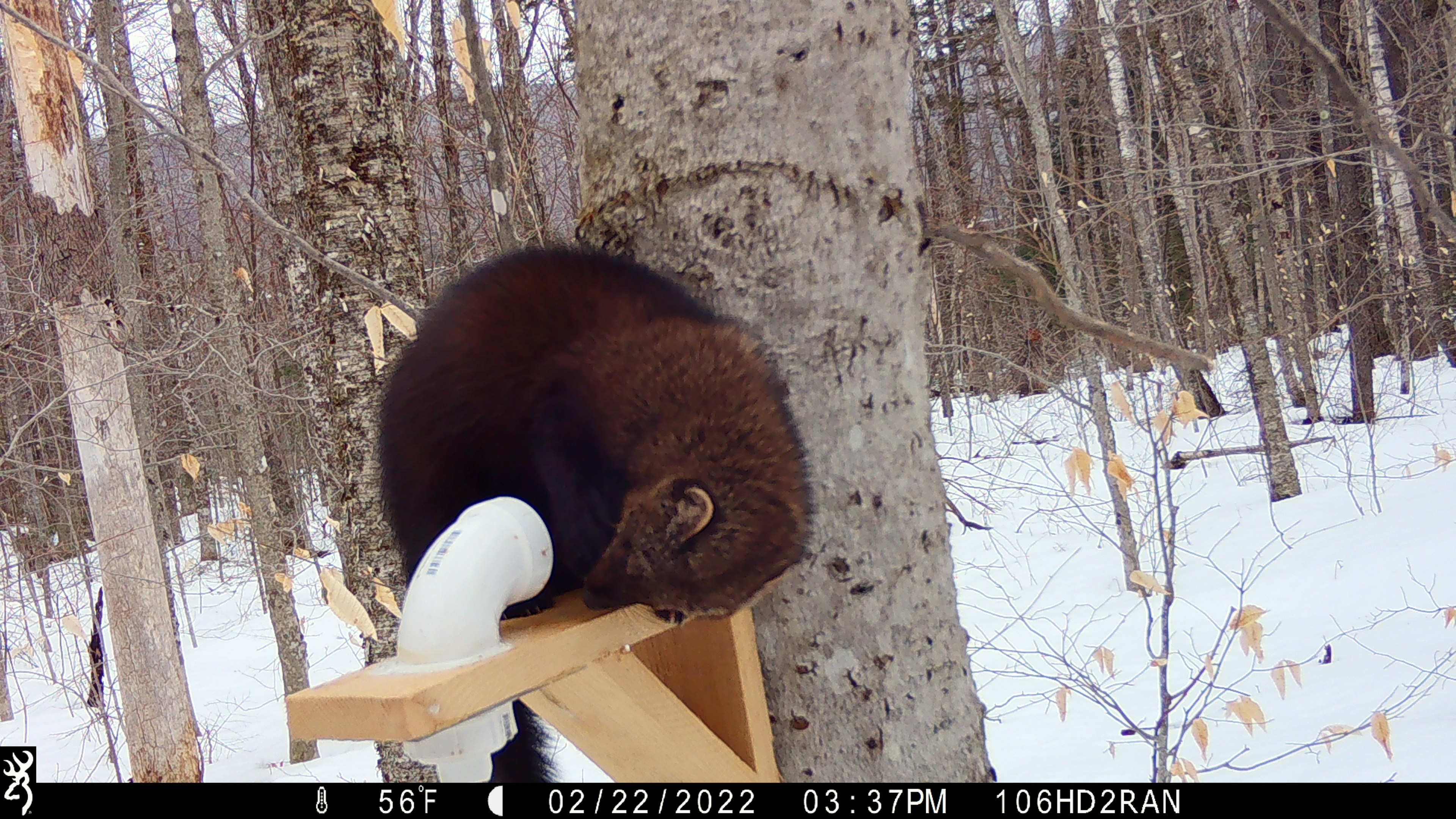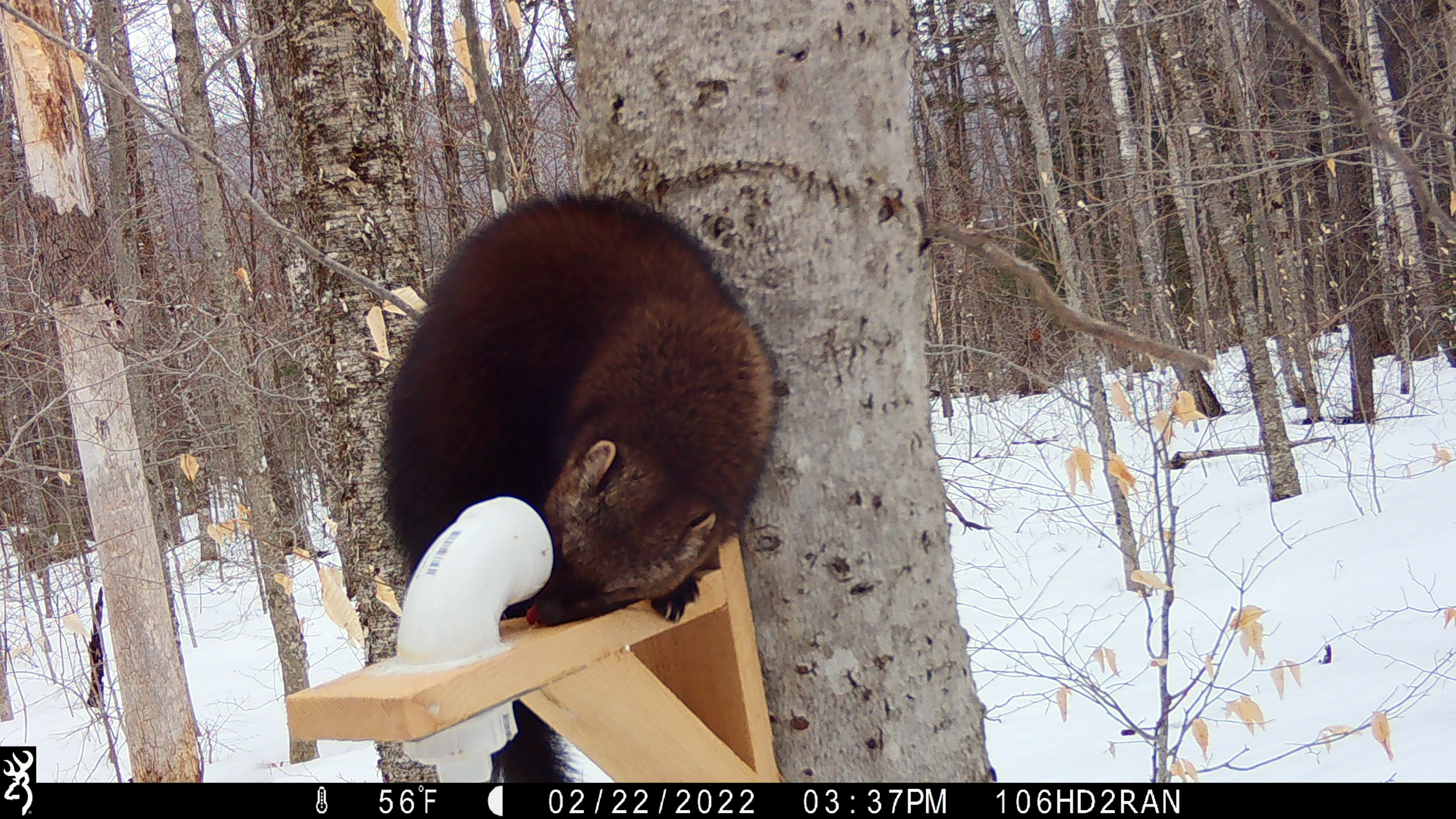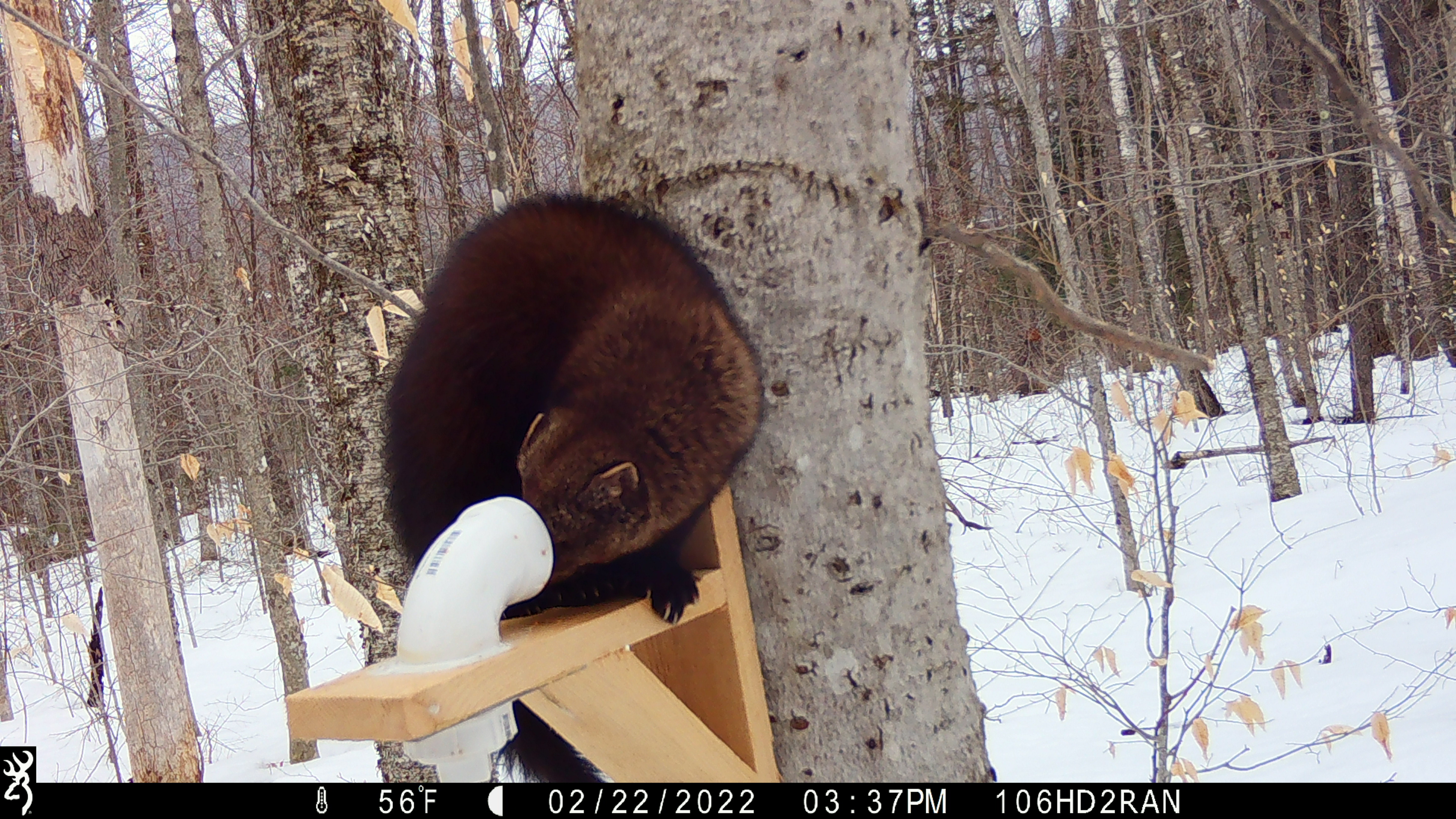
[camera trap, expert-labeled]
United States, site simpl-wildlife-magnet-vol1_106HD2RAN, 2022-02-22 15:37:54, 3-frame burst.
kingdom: Animalia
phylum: Chordata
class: Mammalia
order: Carnivora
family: Mustelidae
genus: Pekania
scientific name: Pekania pennanti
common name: fisher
Fisher (Pekania pennanti).